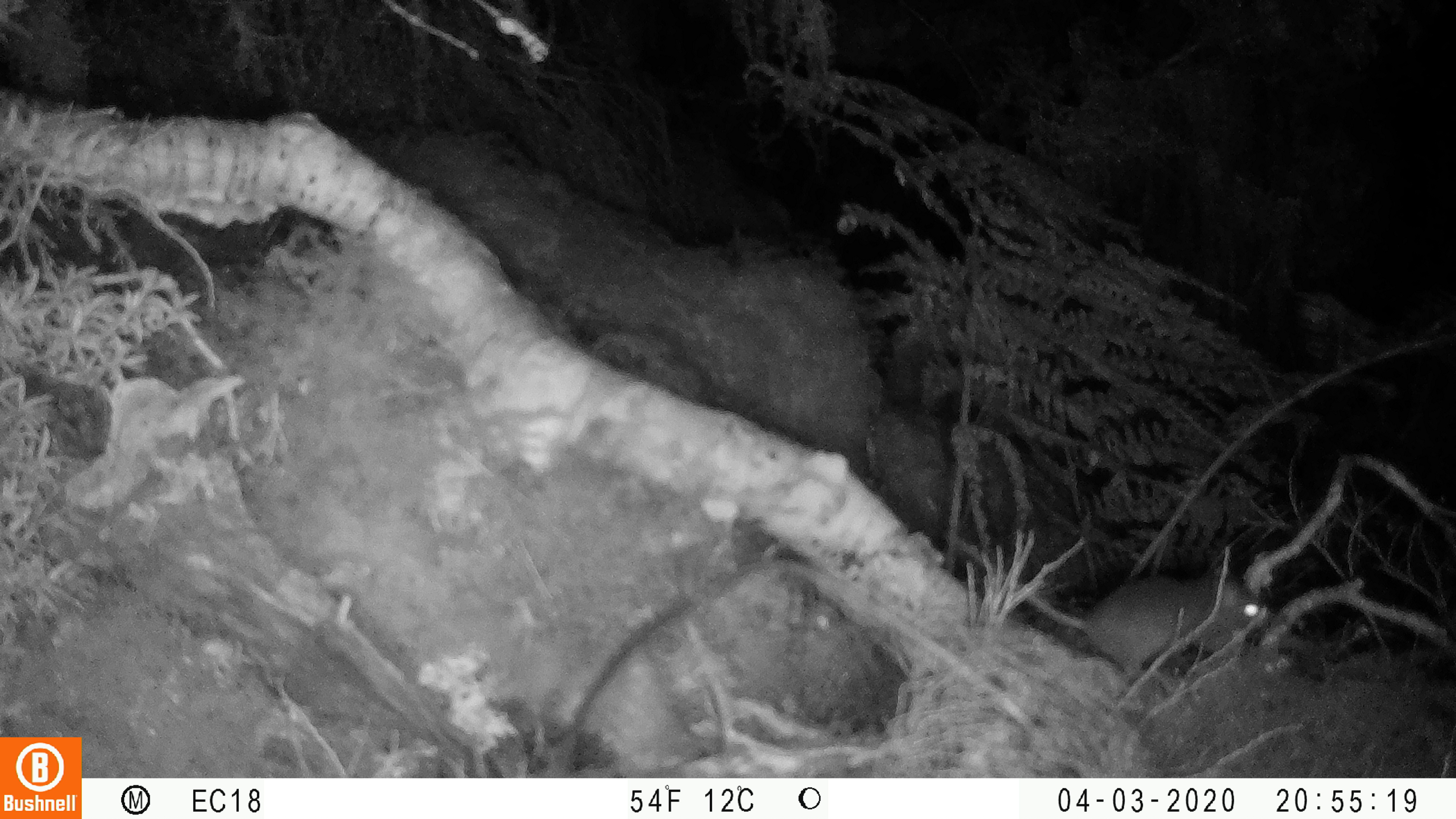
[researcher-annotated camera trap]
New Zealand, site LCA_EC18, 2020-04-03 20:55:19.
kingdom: Animalia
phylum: Chordata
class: Mammalia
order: Rodentia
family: Muridae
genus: Rattus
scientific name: Rattus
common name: rat